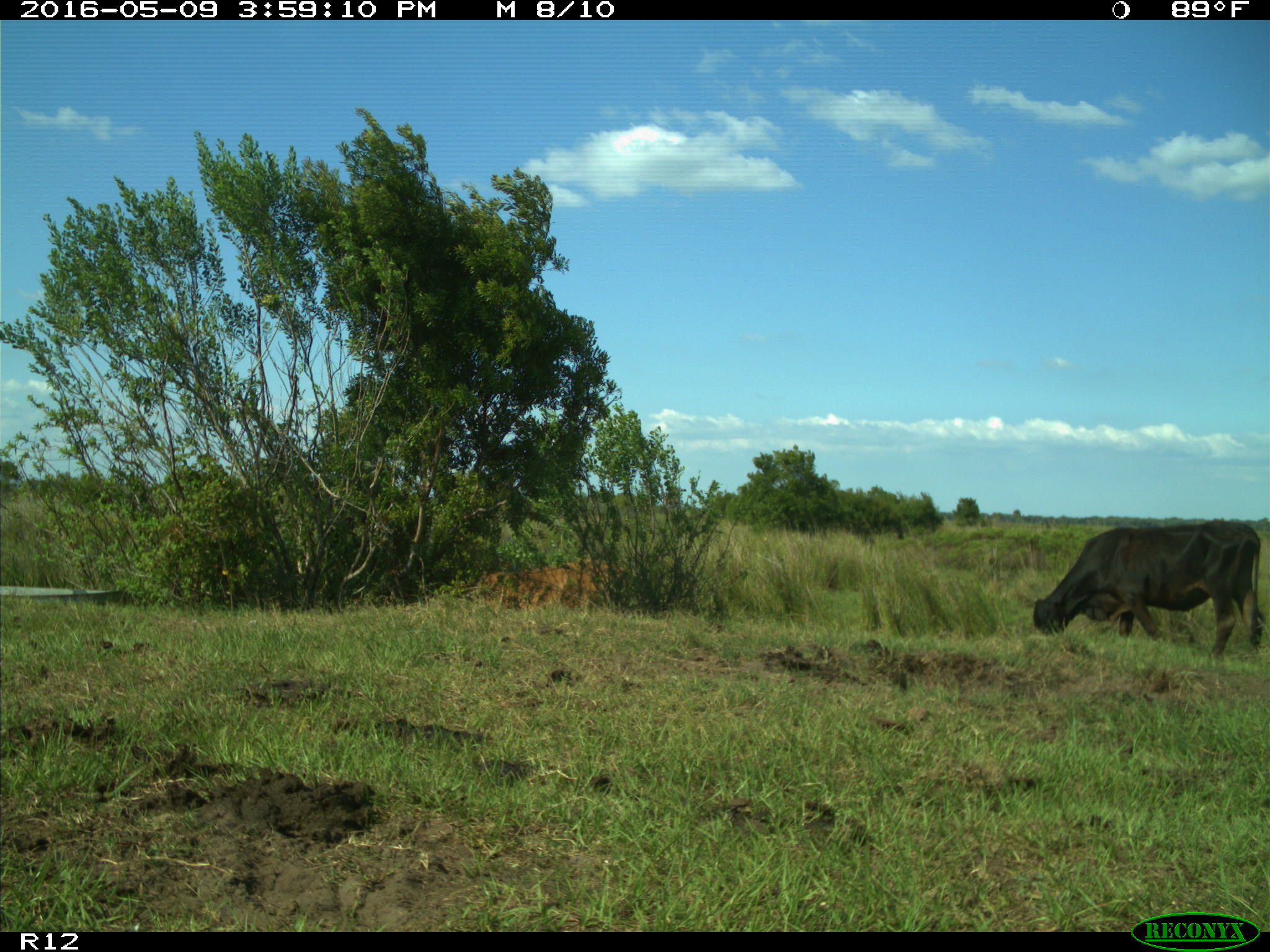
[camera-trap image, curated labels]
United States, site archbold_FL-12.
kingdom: Animalia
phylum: Chordata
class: Mammalia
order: Artiodactyla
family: Bovidae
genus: Bos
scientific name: Bos taurus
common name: domestic cow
Bos taurus (domestic cow).